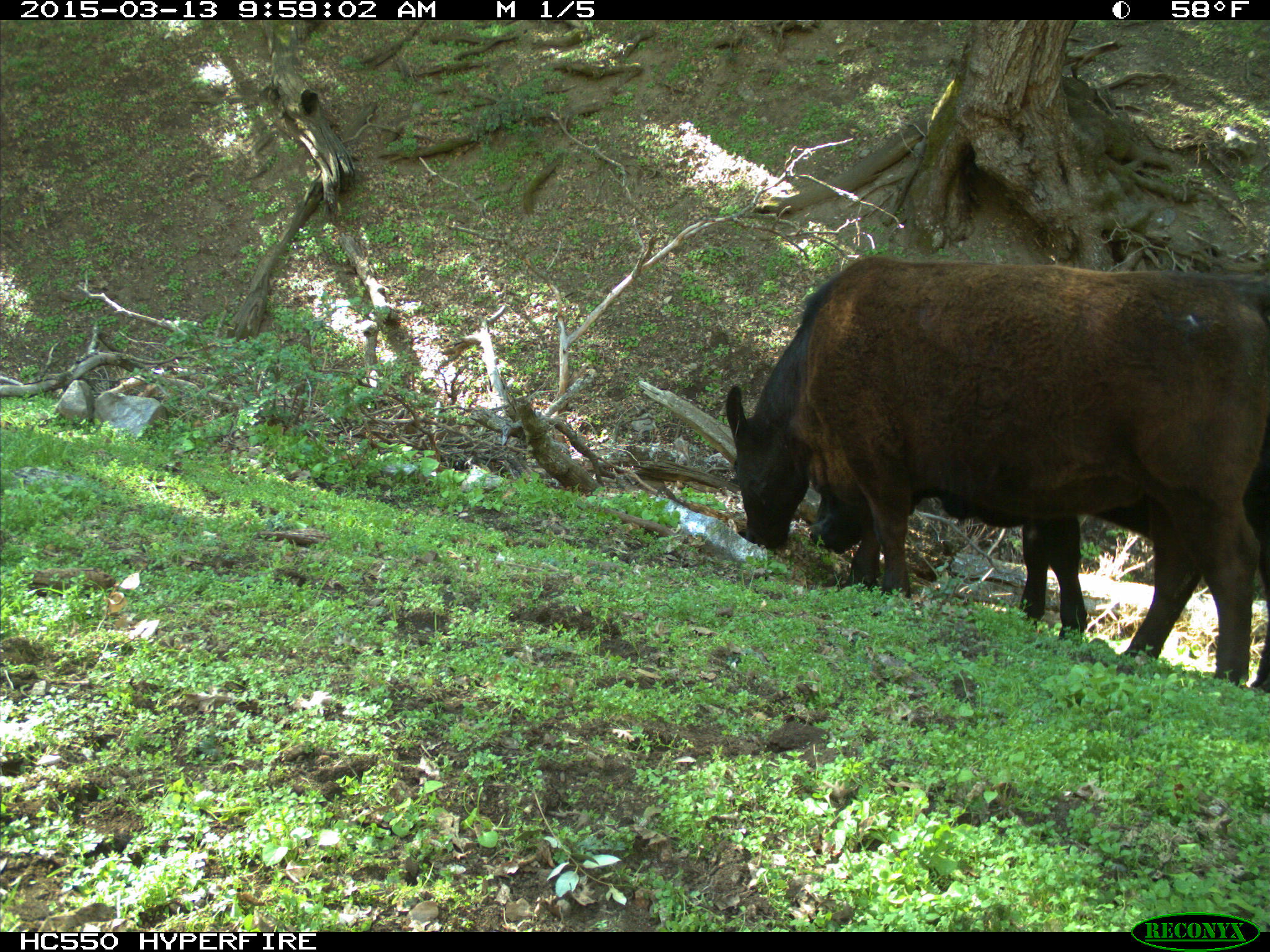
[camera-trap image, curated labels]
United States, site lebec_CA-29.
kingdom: Animalia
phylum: Chordata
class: Mammalia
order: Artiodactyla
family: Bovidae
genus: Bos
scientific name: Bos taurus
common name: domestic cow